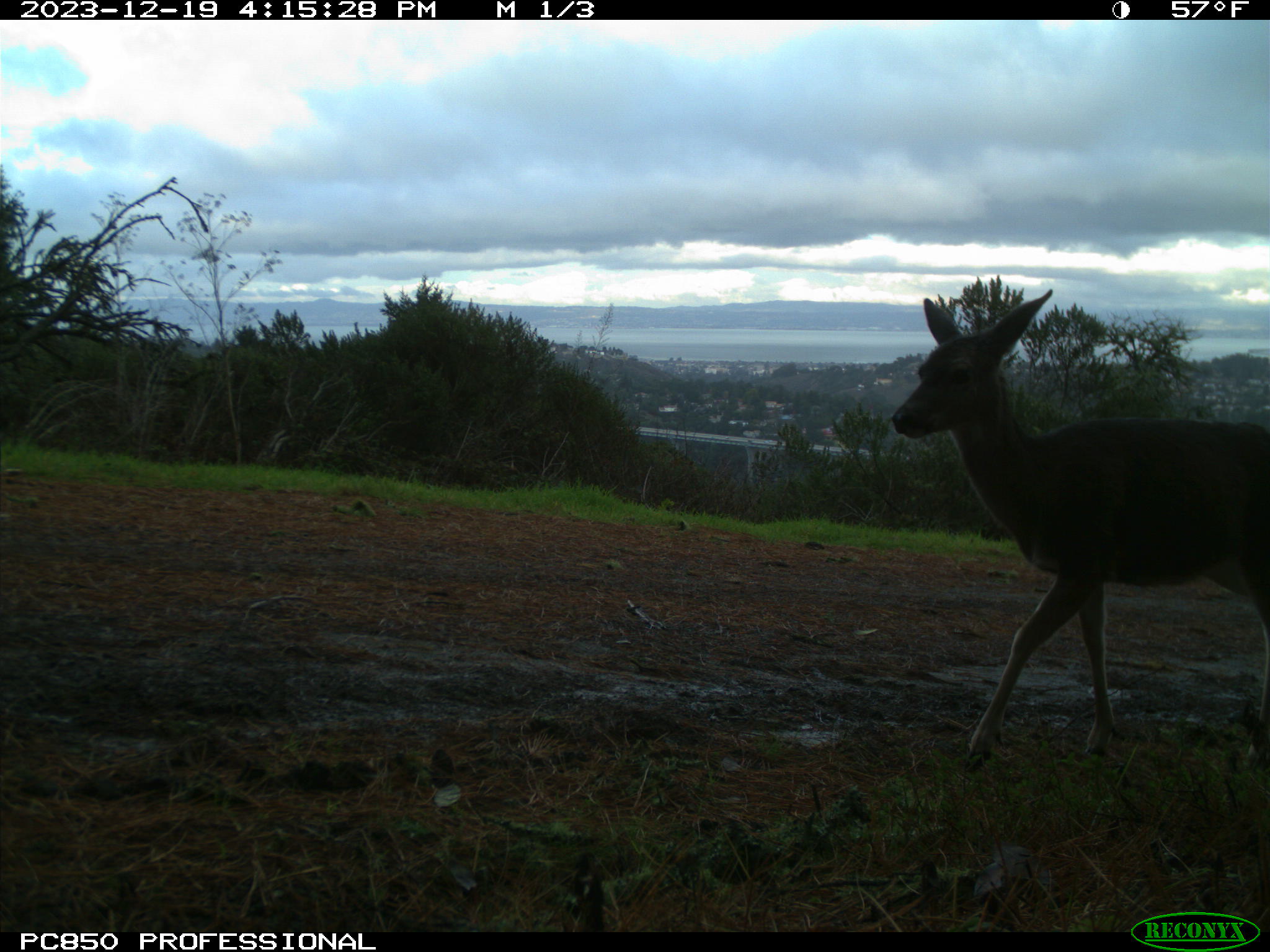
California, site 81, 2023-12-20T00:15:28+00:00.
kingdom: Animalia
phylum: Chordata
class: Mammalia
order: Artiodactyla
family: Cervidae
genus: Odocoileus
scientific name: Odocoileus hemionus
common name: mule deer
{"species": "mule deer (Odocoileus hemionus)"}